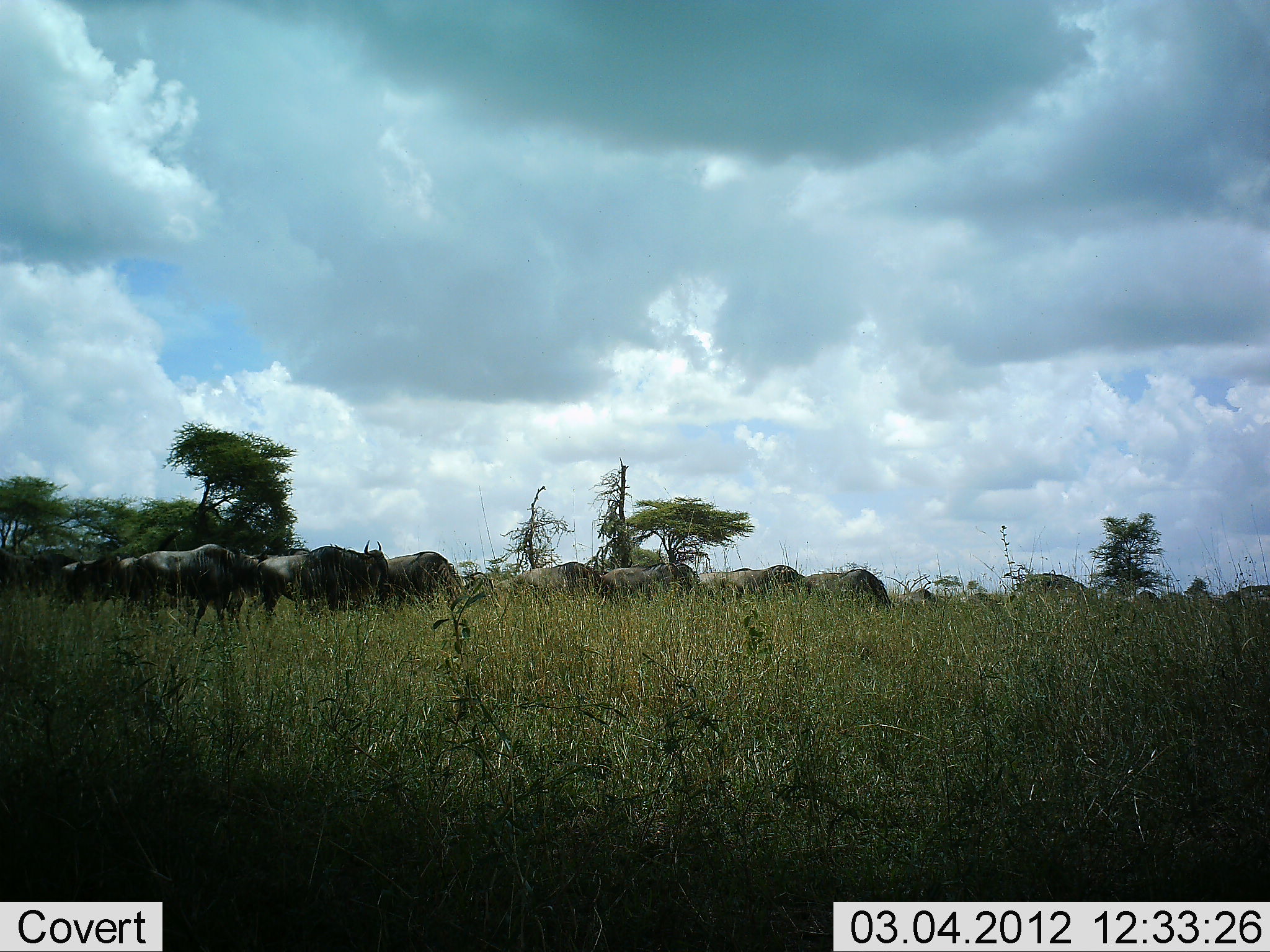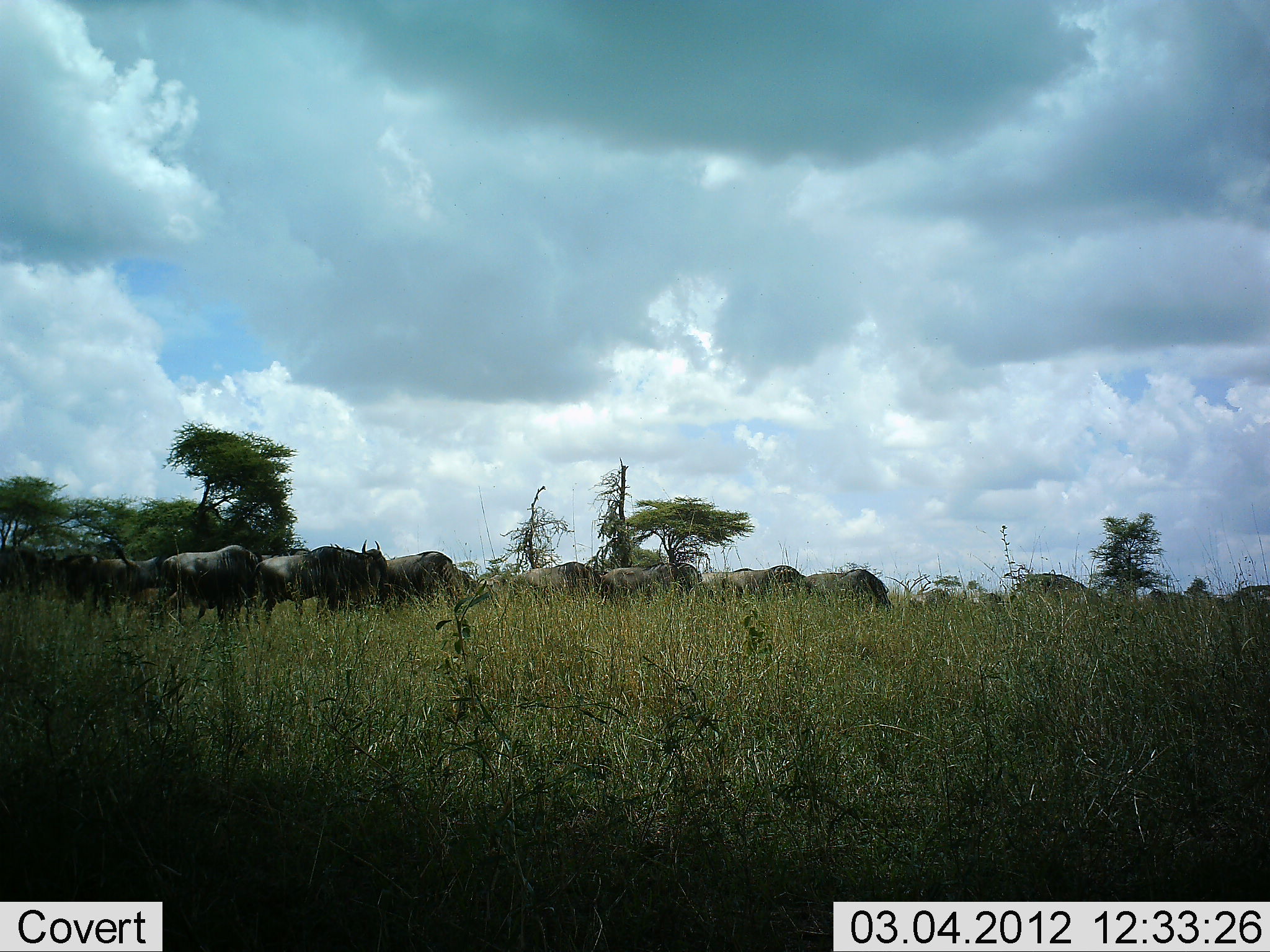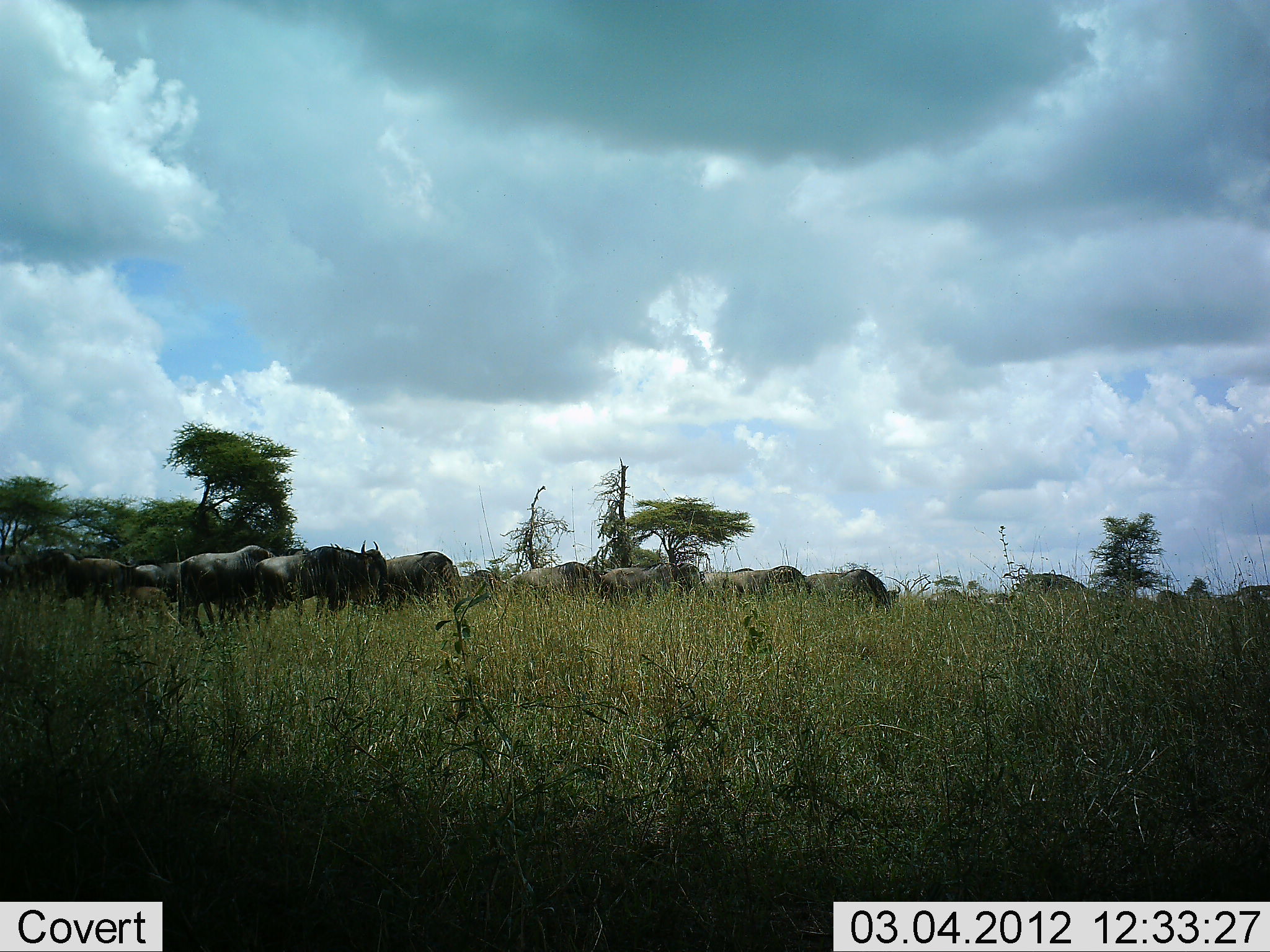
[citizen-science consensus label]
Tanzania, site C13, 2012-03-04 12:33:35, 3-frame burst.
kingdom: Animalia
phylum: Chordata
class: Mammalia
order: Artiodactyla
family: Bovidae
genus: Connochaetes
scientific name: Connochaetes taurinus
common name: blue wildebeest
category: wildebeest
Wildebeest (blue wildebeest) (Connochaetes taurinus), count 11-50. Behavior (volunteer vote fractions): standing 62%, resting 8%, moving 69%, interacting 0%. Young present (vote fraction): 0%. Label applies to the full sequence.